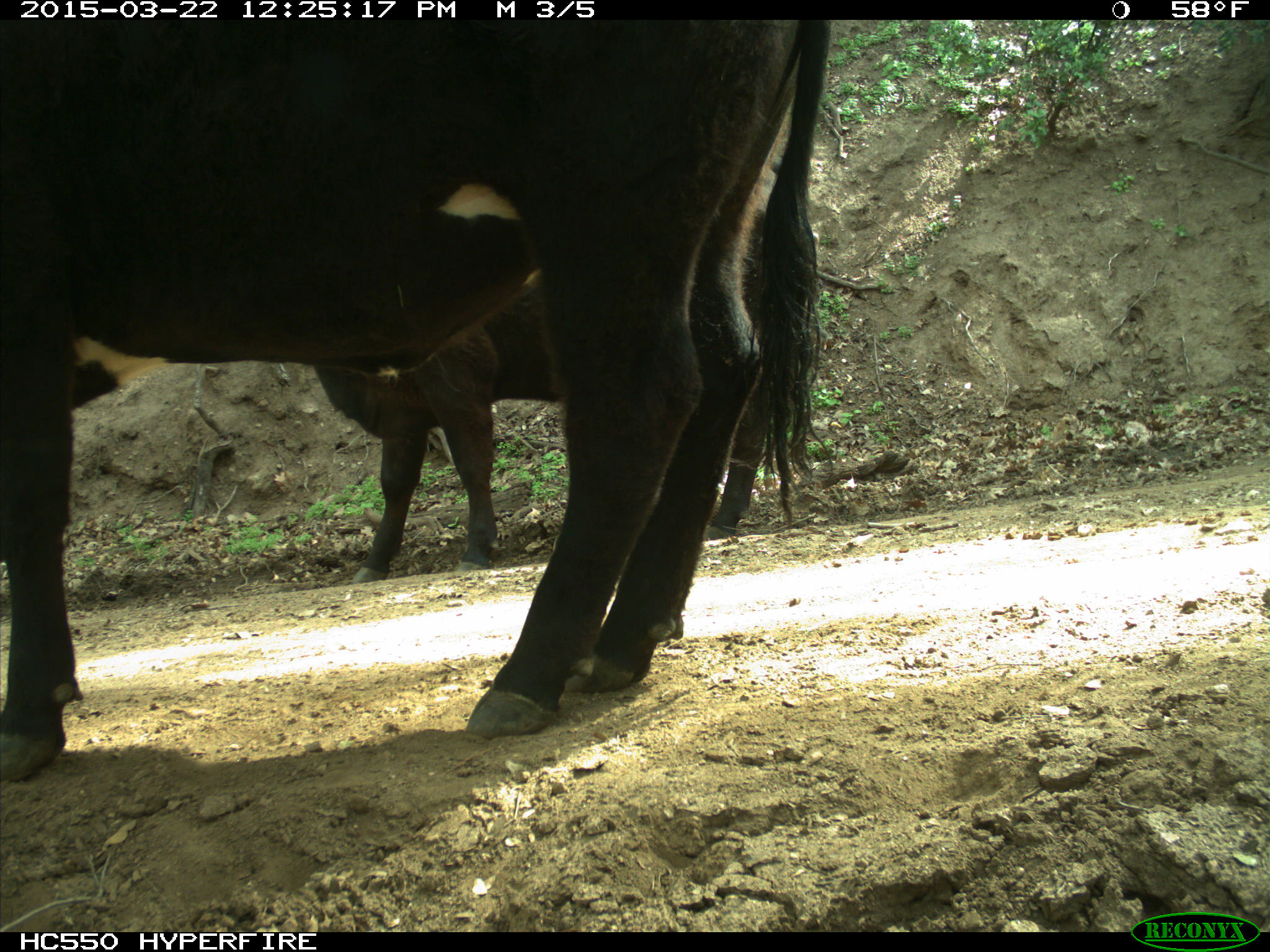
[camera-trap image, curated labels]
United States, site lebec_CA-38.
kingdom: Animalia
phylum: Chordata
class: Mammalia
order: Artiodactyla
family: Bovidae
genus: Bos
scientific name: Bos taurus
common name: domestic cow